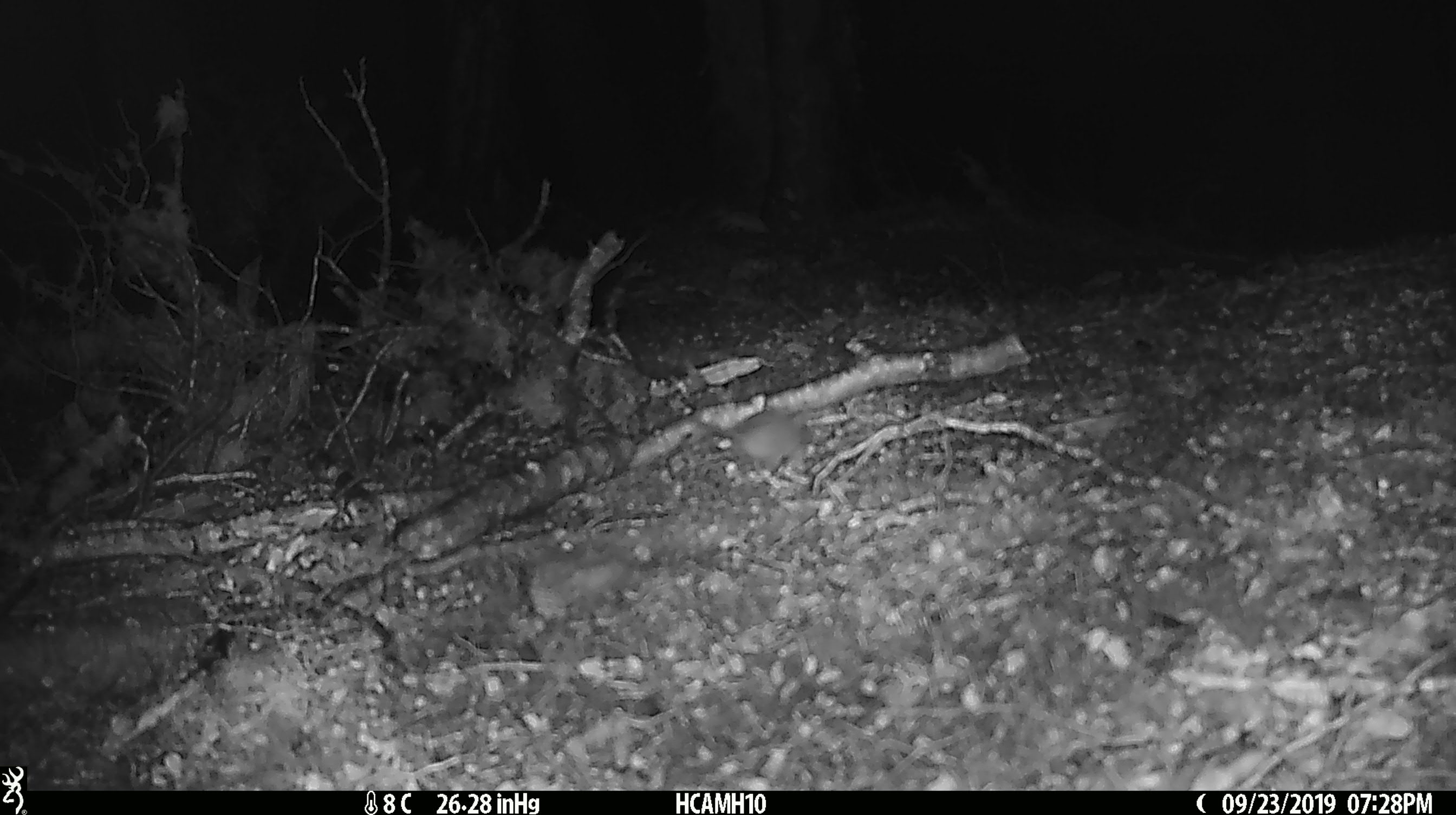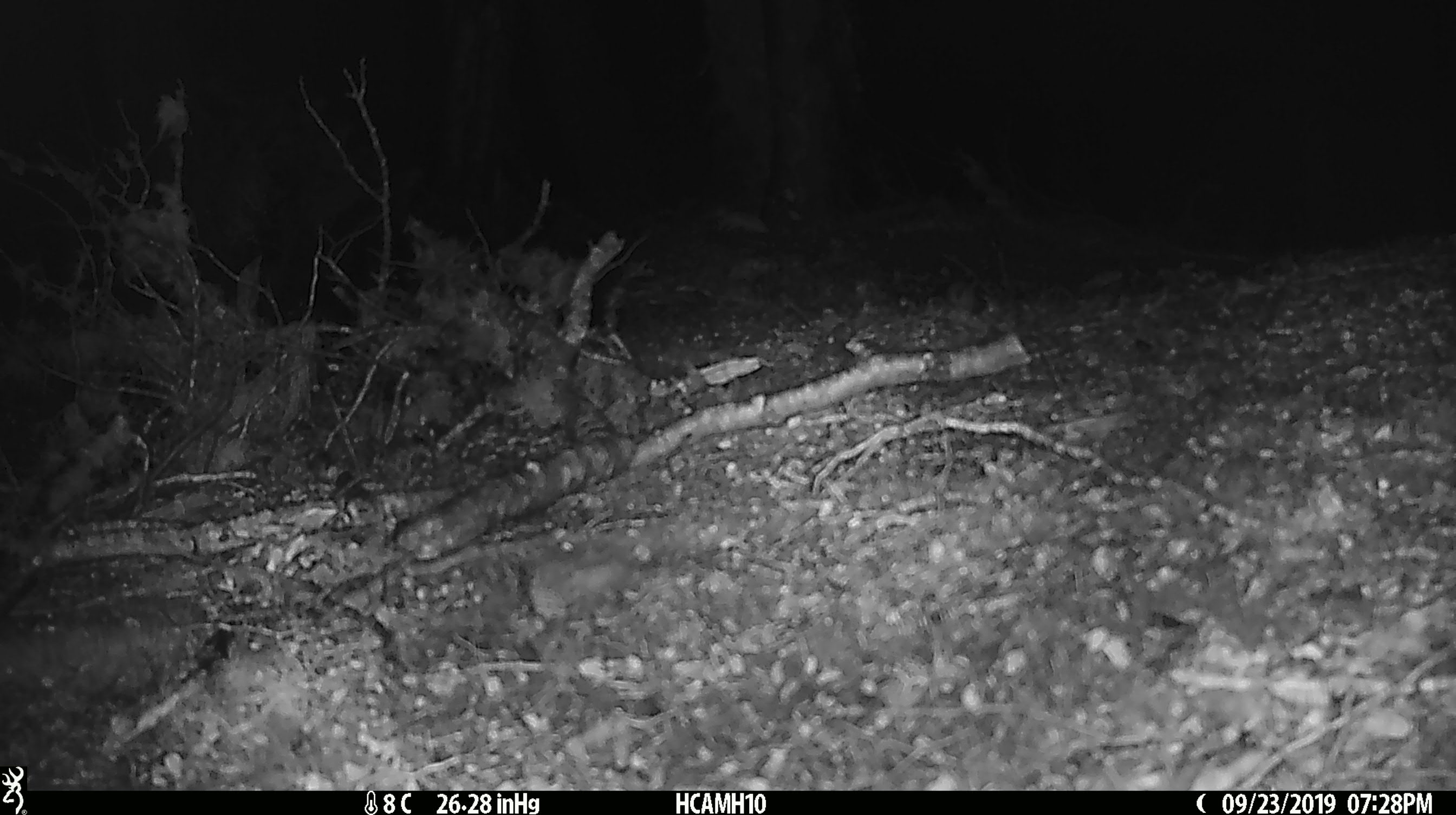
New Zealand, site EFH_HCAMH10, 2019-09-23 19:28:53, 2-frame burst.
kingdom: Animalia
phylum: Chordata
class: Mammalia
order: Rodentia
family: Muridae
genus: Mus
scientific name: Mus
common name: mouse